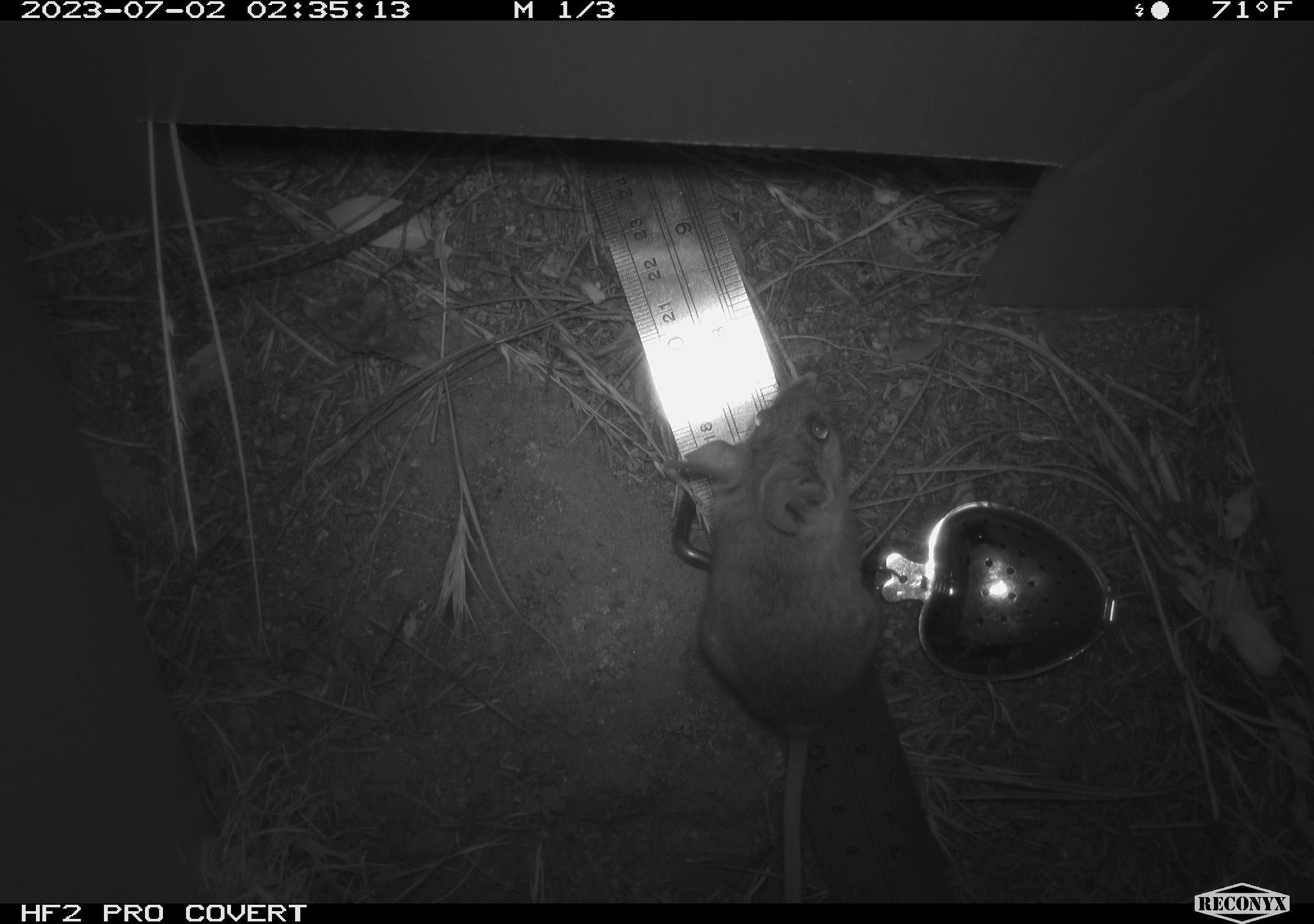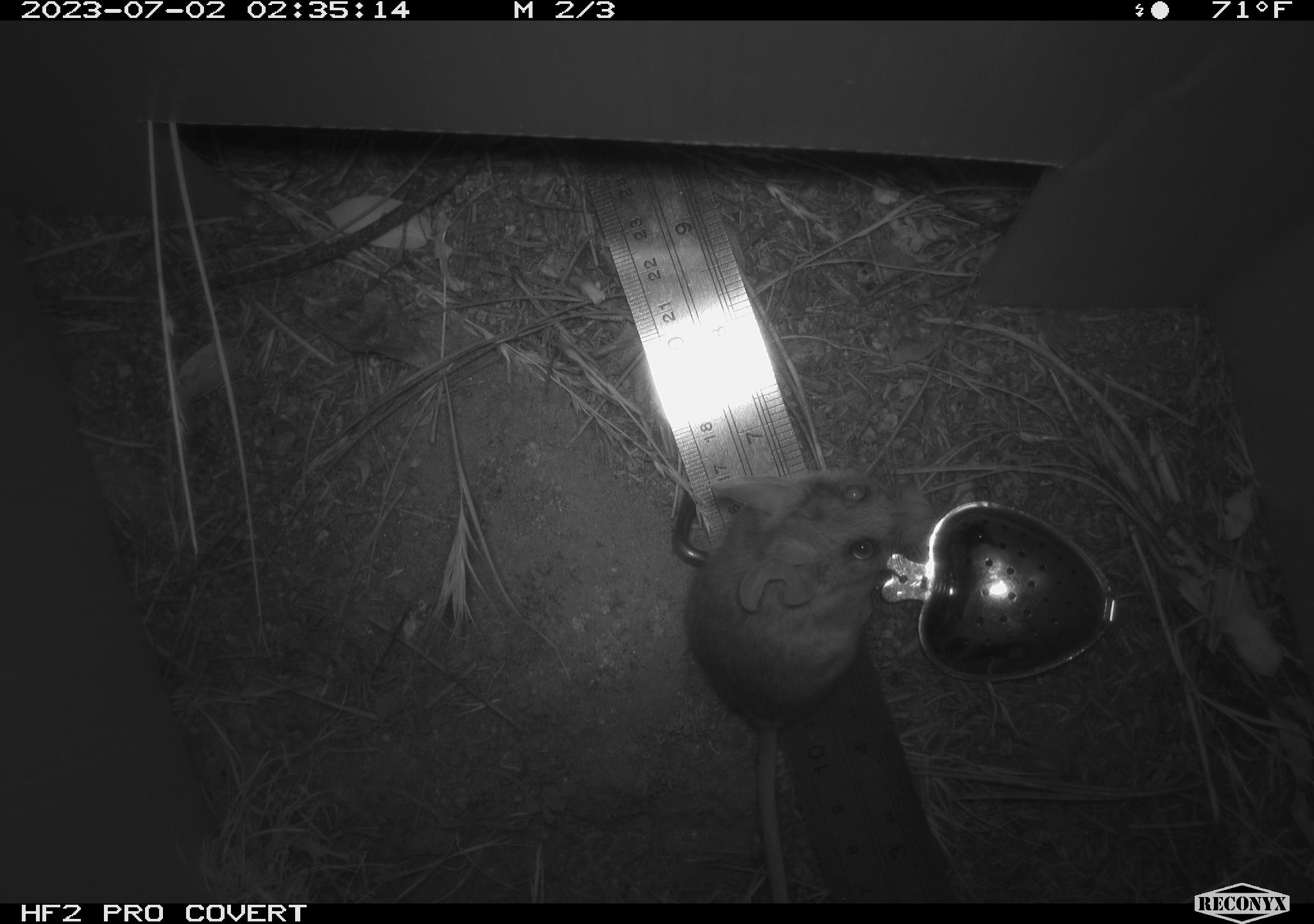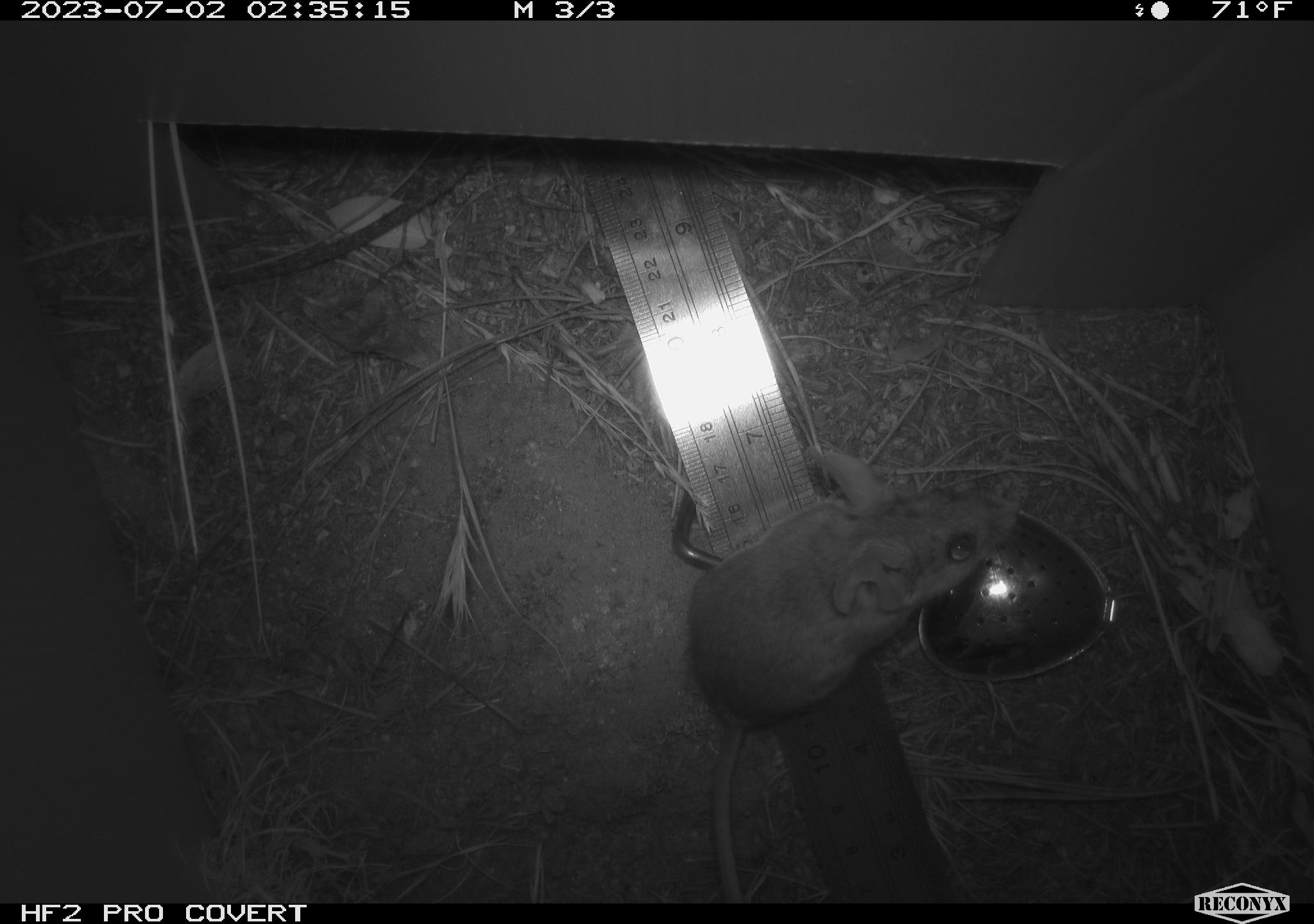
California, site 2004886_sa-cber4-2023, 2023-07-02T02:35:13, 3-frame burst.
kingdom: Animalia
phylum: Chordata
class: Mammalia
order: Rodentia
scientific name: Rodentia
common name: mouse species